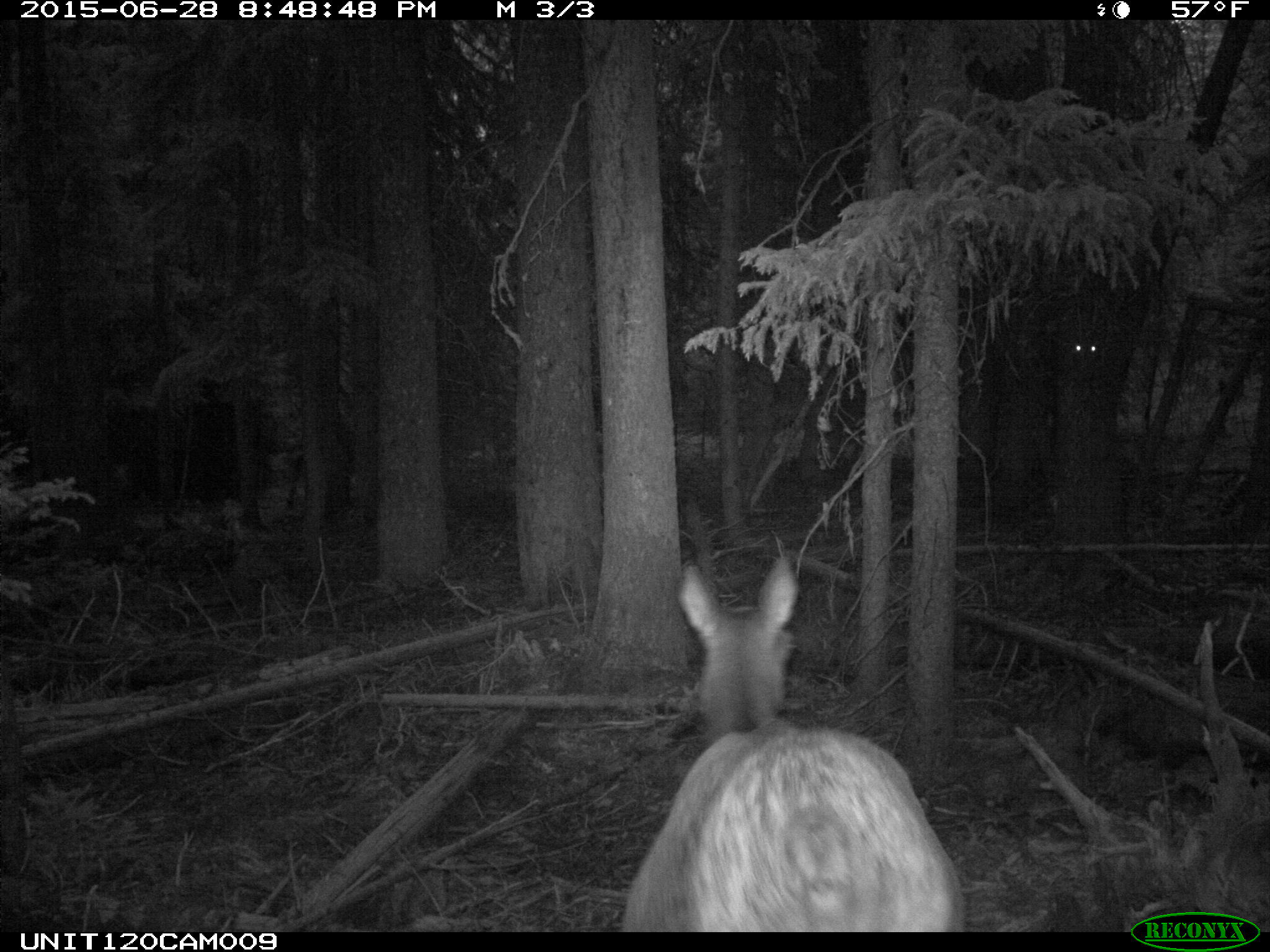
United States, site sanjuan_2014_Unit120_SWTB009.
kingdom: Animalia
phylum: Chordata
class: Mammalia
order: Artiodactyla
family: Cervidae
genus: Cervus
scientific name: Cervus elaphus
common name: red deer